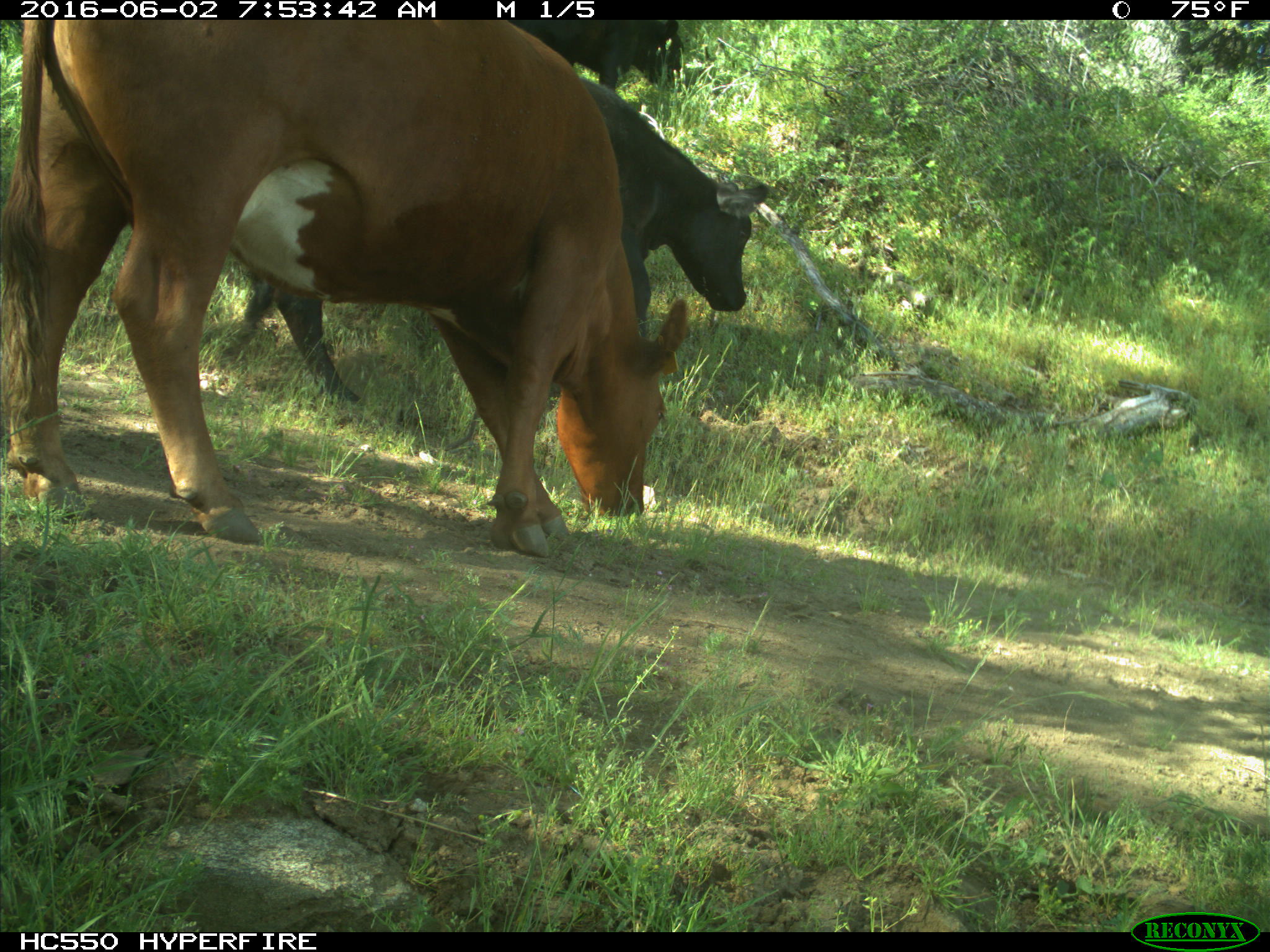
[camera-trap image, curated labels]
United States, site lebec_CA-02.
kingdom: Animalia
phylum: Chordata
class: Mammalia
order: Artiodactyla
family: Bovidae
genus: Bos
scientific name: Bos taurus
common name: domestic cow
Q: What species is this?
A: Bos taurus (domestic cow).